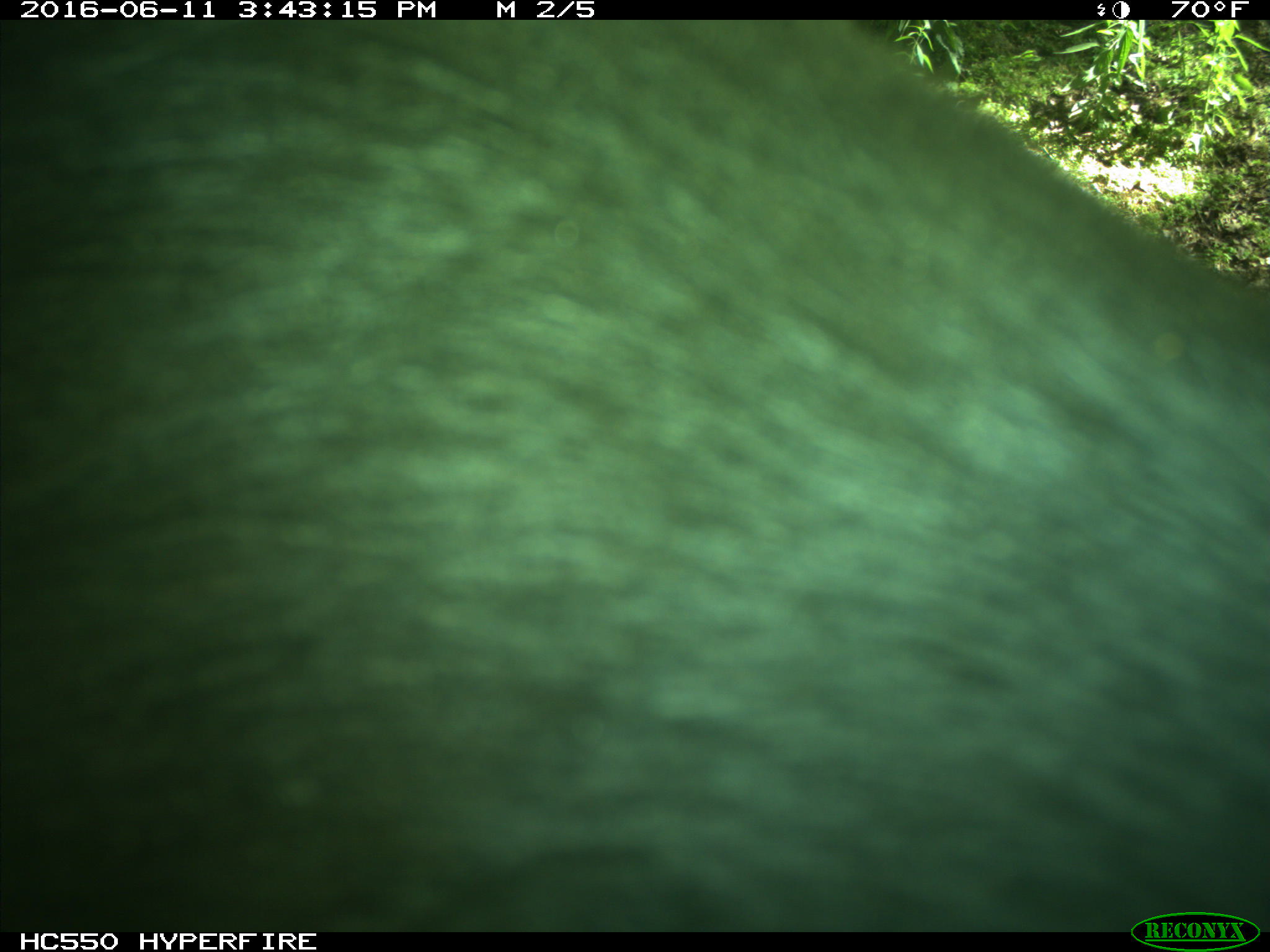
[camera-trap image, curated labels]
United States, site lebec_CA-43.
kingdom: Animalia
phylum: Chordata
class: Mammalia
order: Artiodactyla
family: Bovidae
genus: Bos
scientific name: Bos taurus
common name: domestic cow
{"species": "Bos taurus (domestic cow)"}